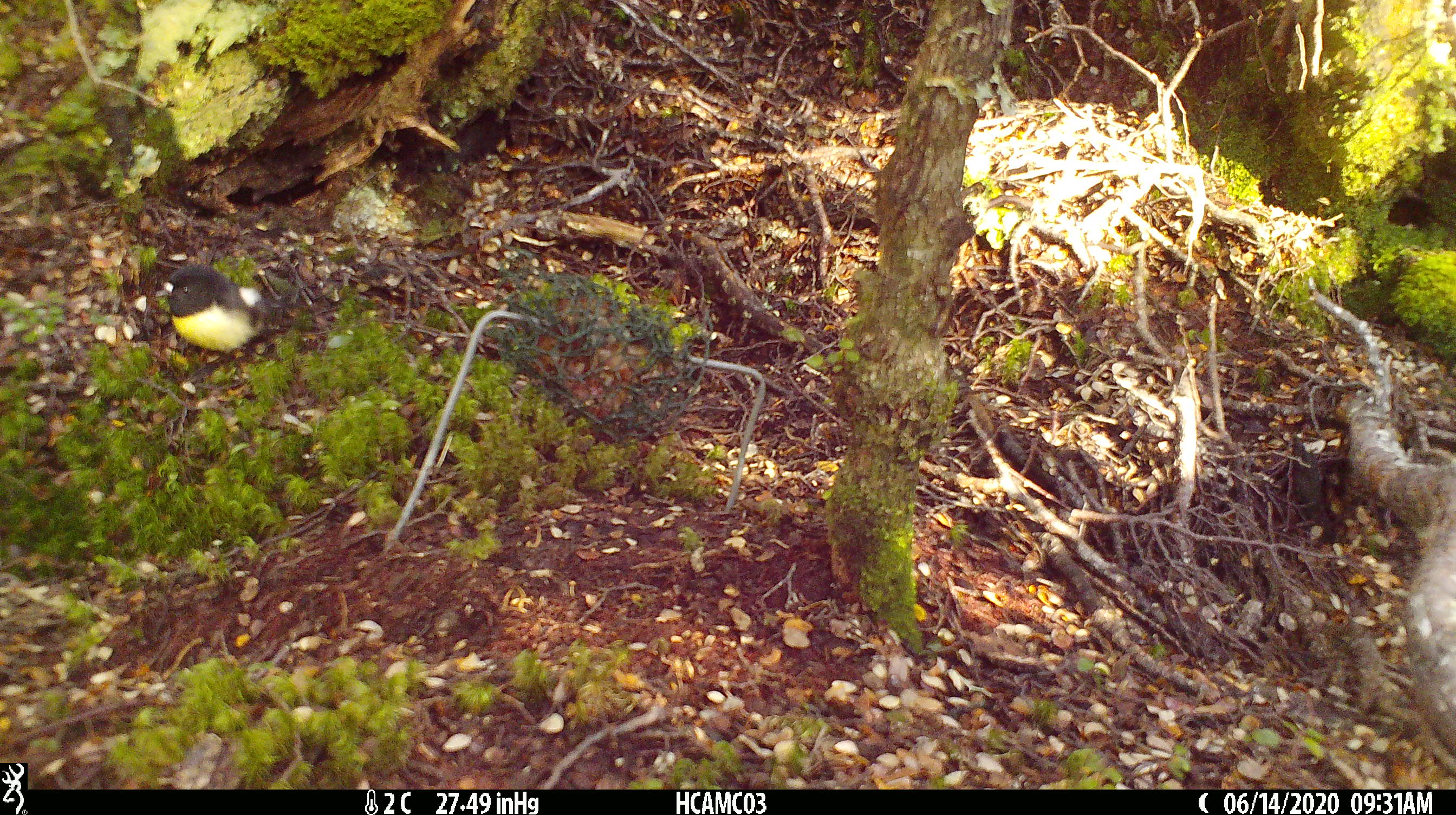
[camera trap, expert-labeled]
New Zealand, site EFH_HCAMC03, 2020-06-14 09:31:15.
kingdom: Animalia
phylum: Chordata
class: Aves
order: Passeriformes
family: Petroicidae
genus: Petroica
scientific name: Petroica macrocephala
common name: tomtit